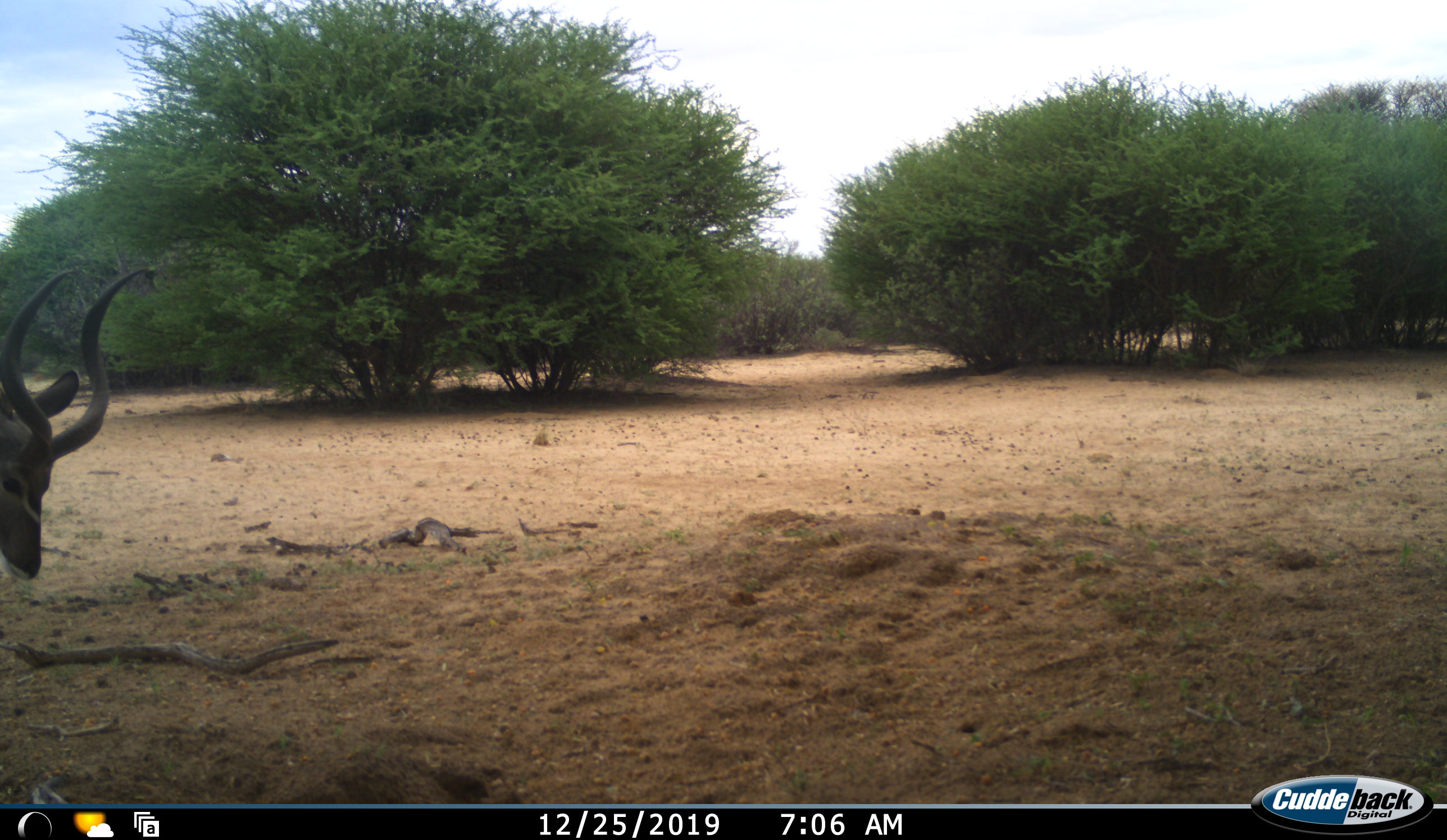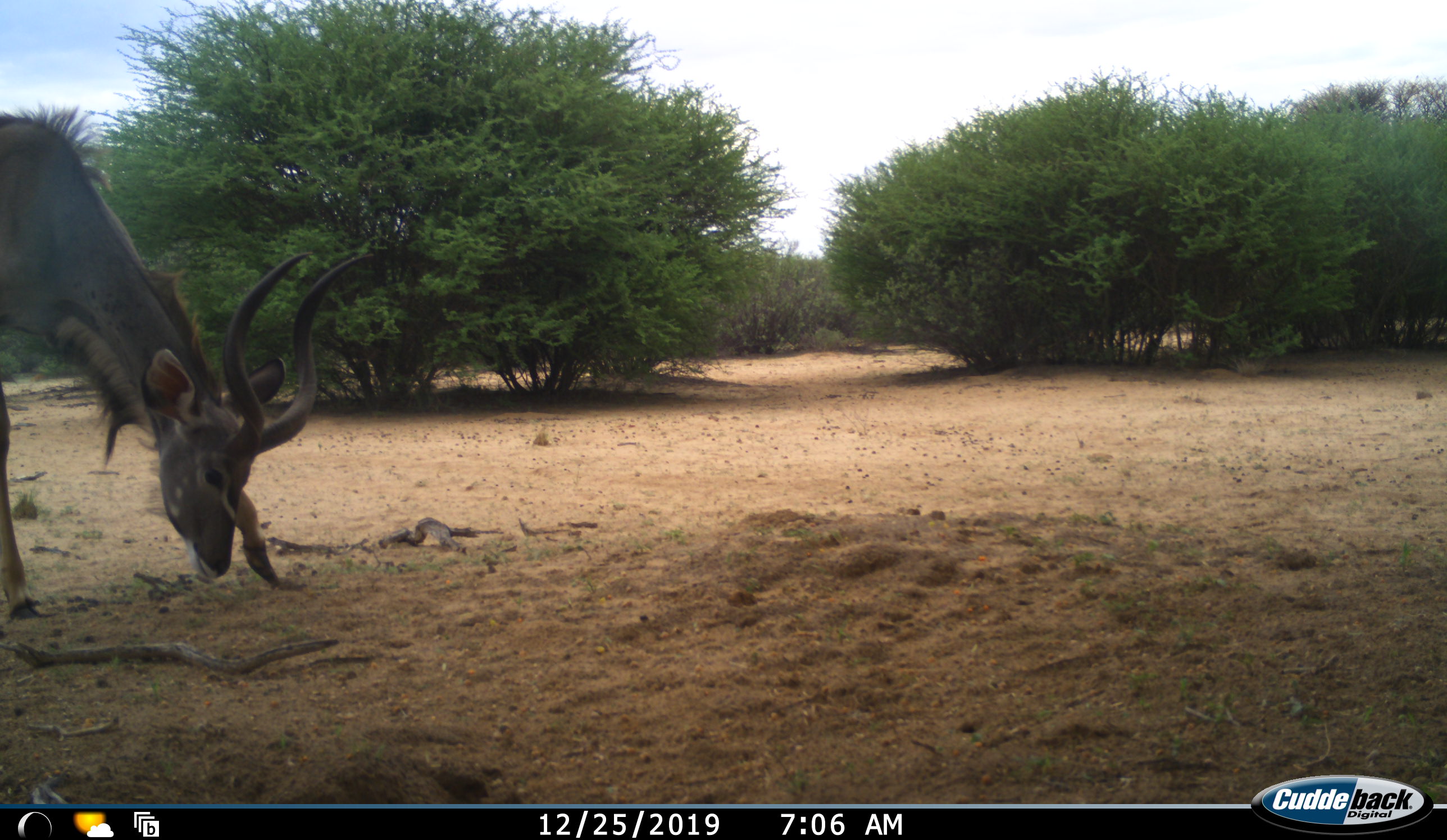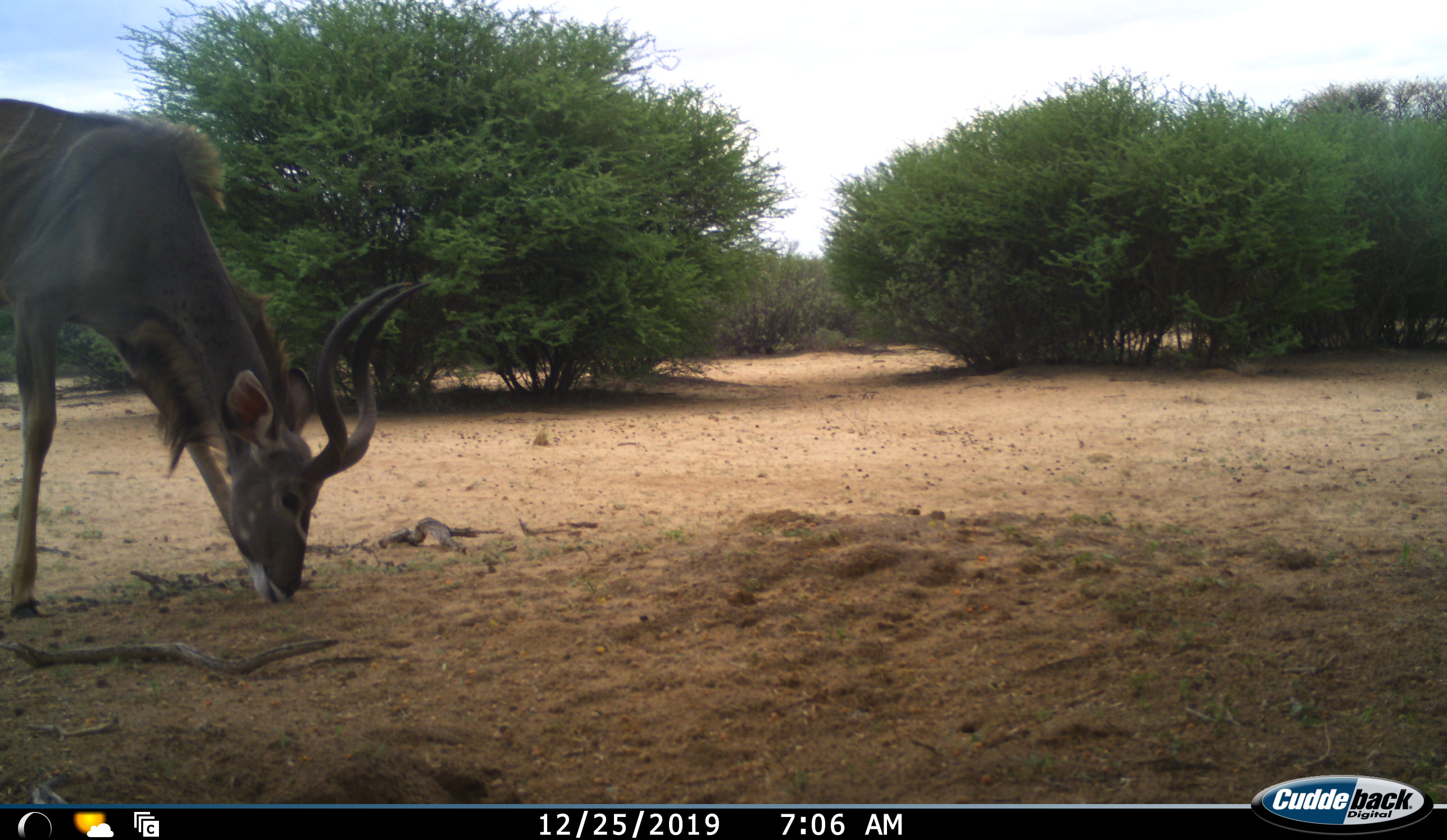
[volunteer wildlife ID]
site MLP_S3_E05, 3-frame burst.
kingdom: Animalia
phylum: Chordata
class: Mammalia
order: Artiodactyla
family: Bovidae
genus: Tragelaphus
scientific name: Tragelaphus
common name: kudu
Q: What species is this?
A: Kudu (Tragelaphus).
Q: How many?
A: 1.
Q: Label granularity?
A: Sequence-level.